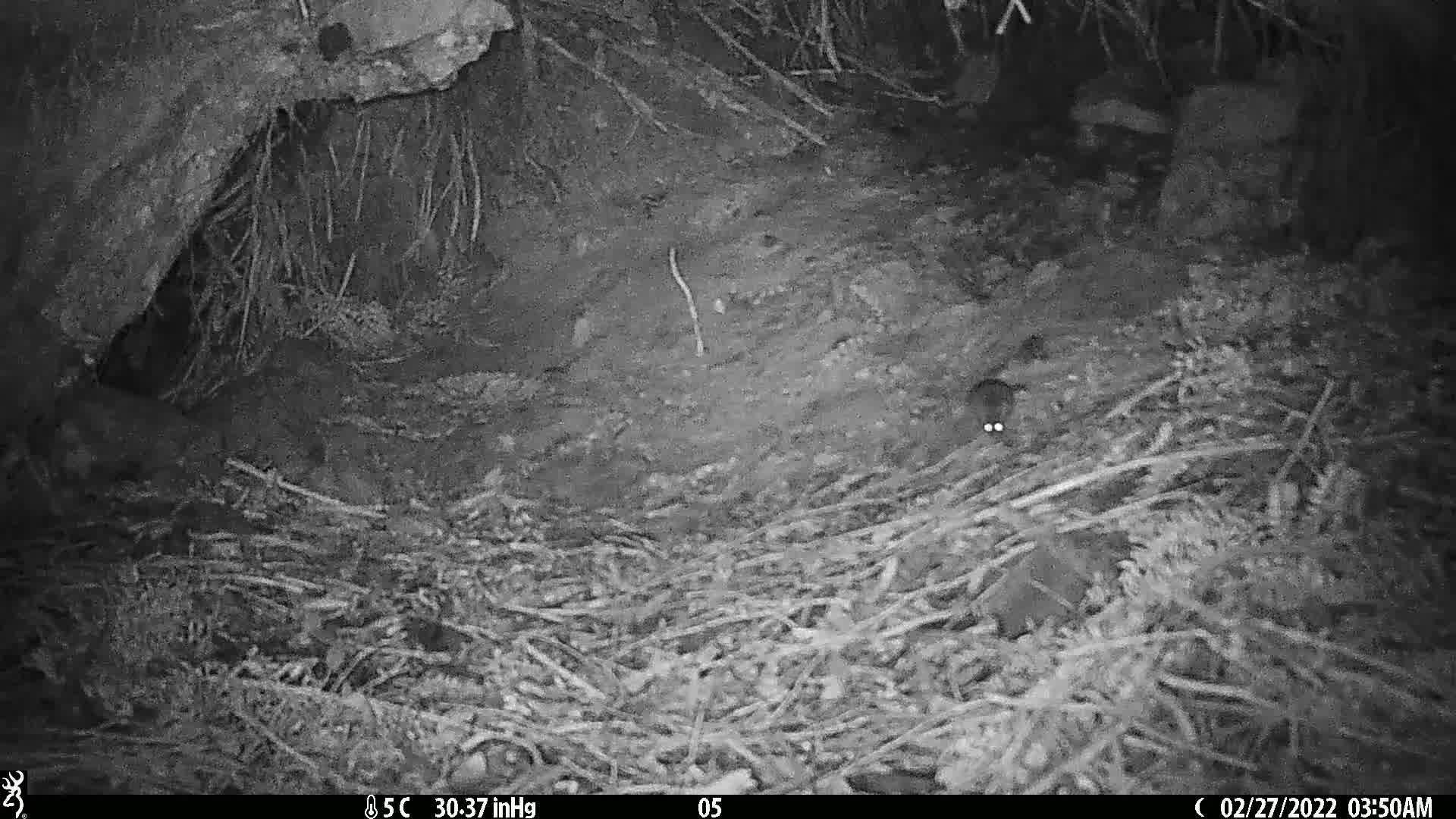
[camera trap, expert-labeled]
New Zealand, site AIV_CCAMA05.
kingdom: Animalia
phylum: Chordata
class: Mammalia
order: Rodentia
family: Muridae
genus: Mus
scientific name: Mus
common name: mouse